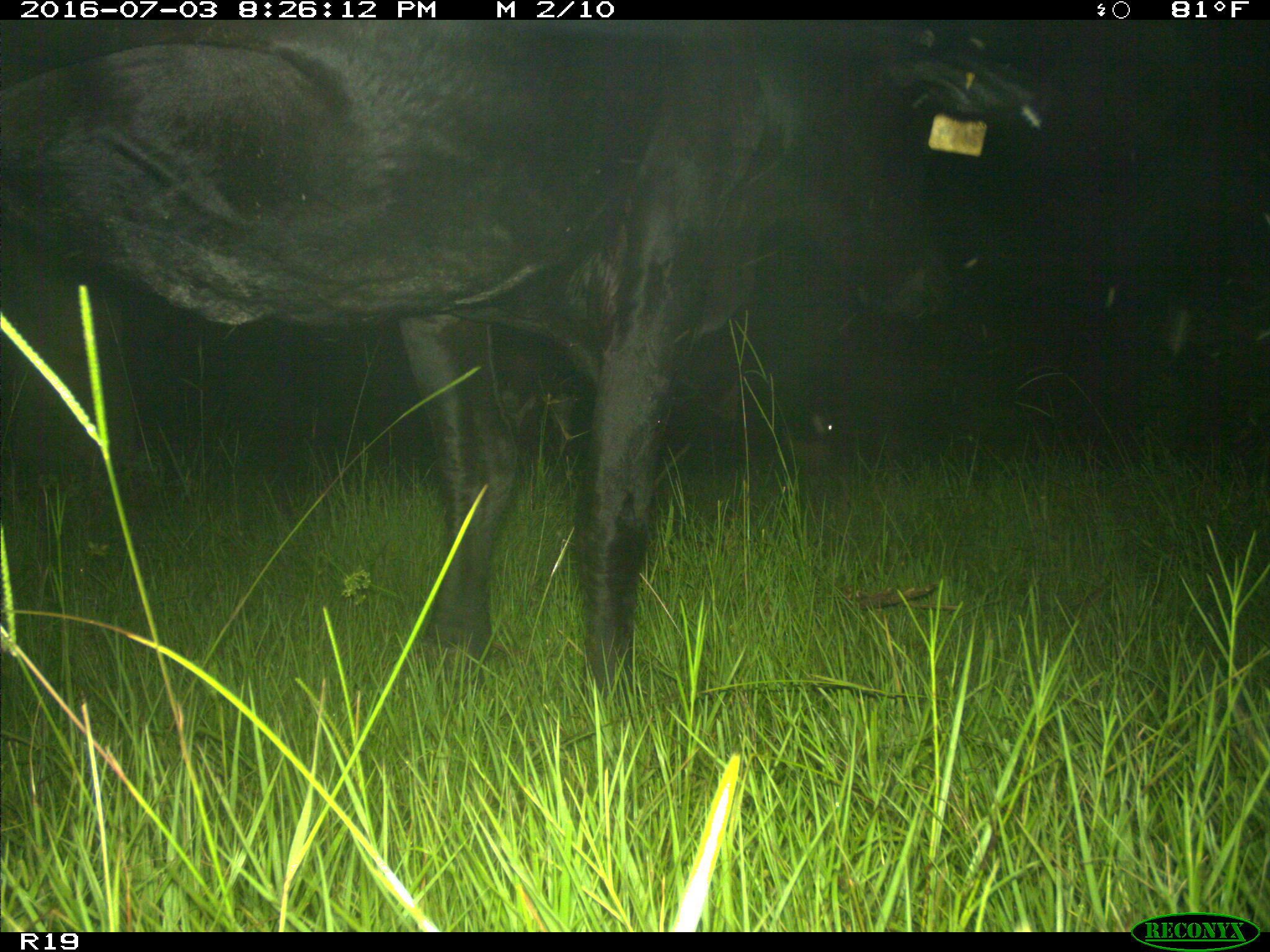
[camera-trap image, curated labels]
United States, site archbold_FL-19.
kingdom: Animalia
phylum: Chordata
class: Mammalia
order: Artiodactyla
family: Bovidae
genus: Bos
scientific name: Bos taurus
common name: domestic cow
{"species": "Bos taurus (domestic cow)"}